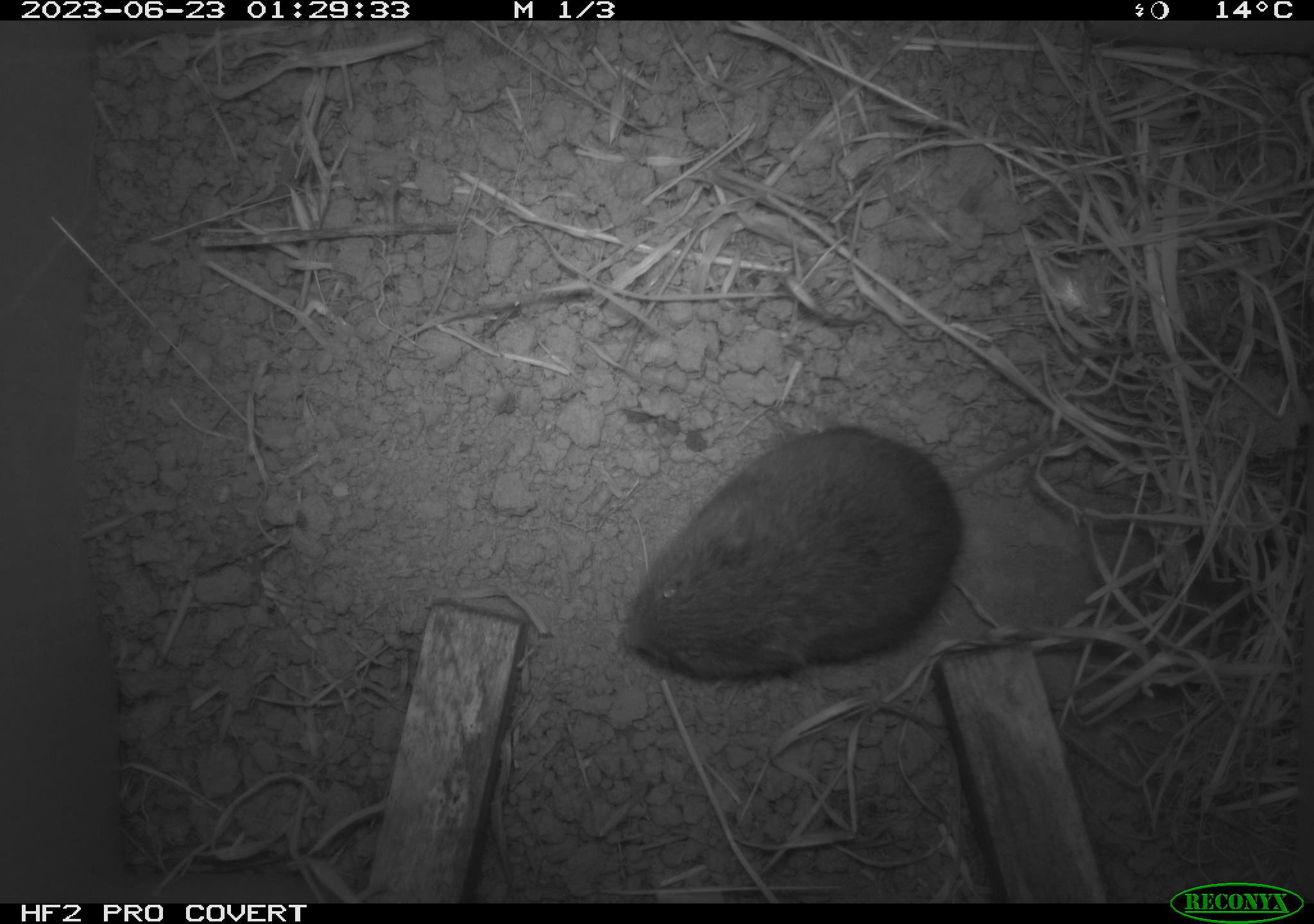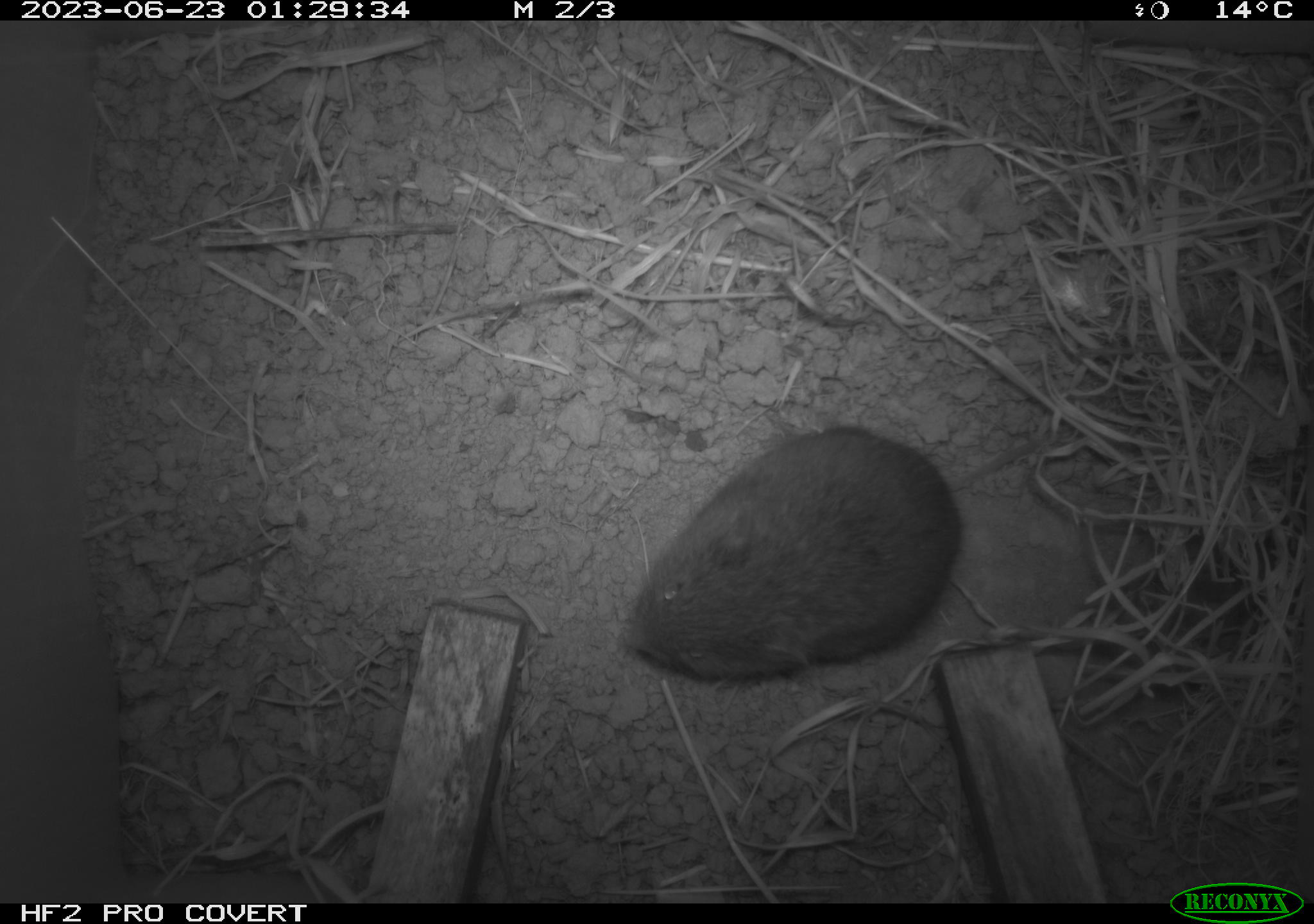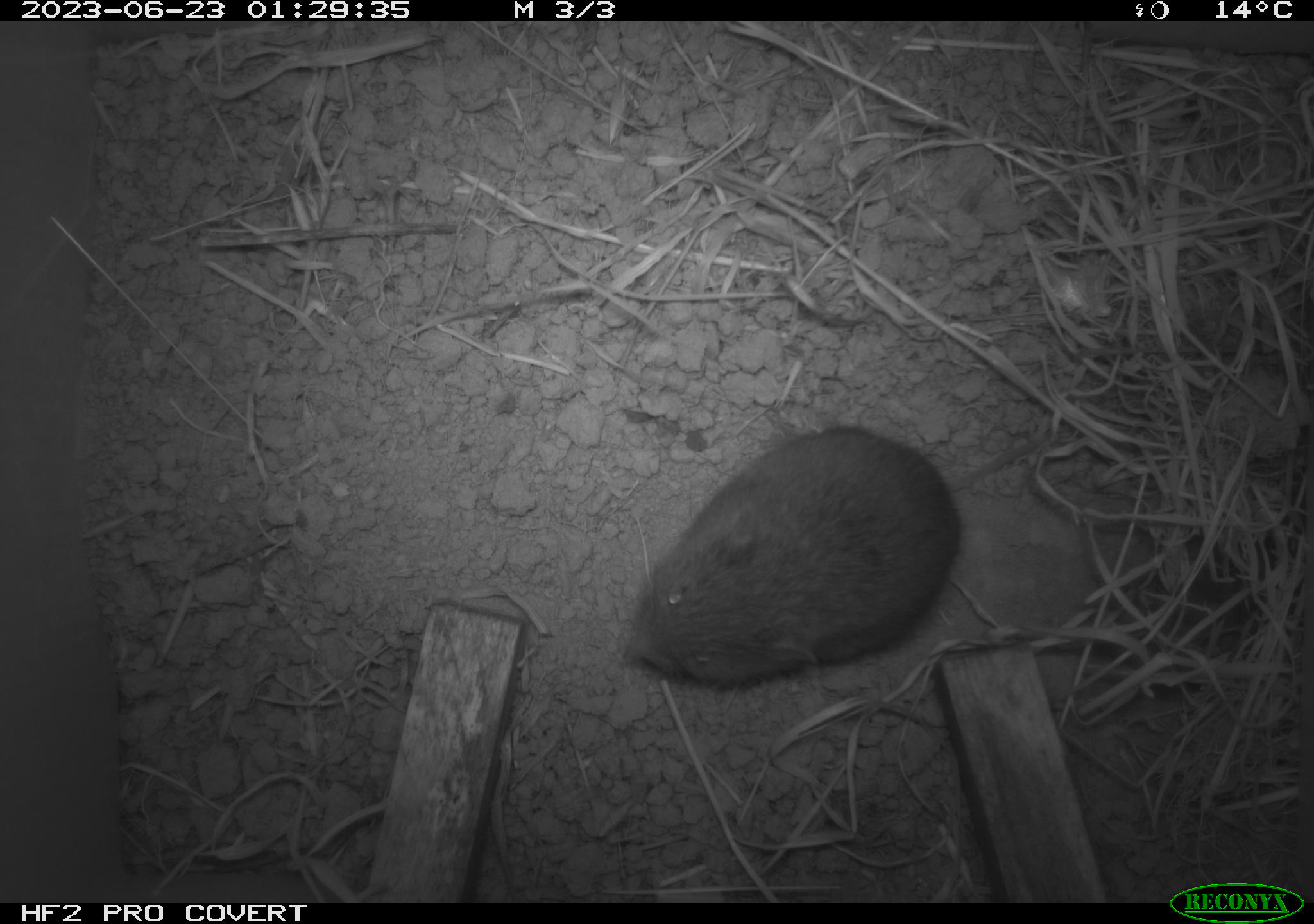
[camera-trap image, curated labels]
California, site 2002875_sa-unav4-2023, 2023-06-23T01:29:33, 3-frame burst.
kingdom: Animalia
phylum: Chordata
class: Mammalia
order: Rodentia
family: Cricetidae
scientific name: Arvicolinae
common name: voles, lemmings, and muskrats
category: arvicolinae subfamily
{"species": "arvicolinae subfamily (voles, lemmings, and muskrats) (Arvicolinae)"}